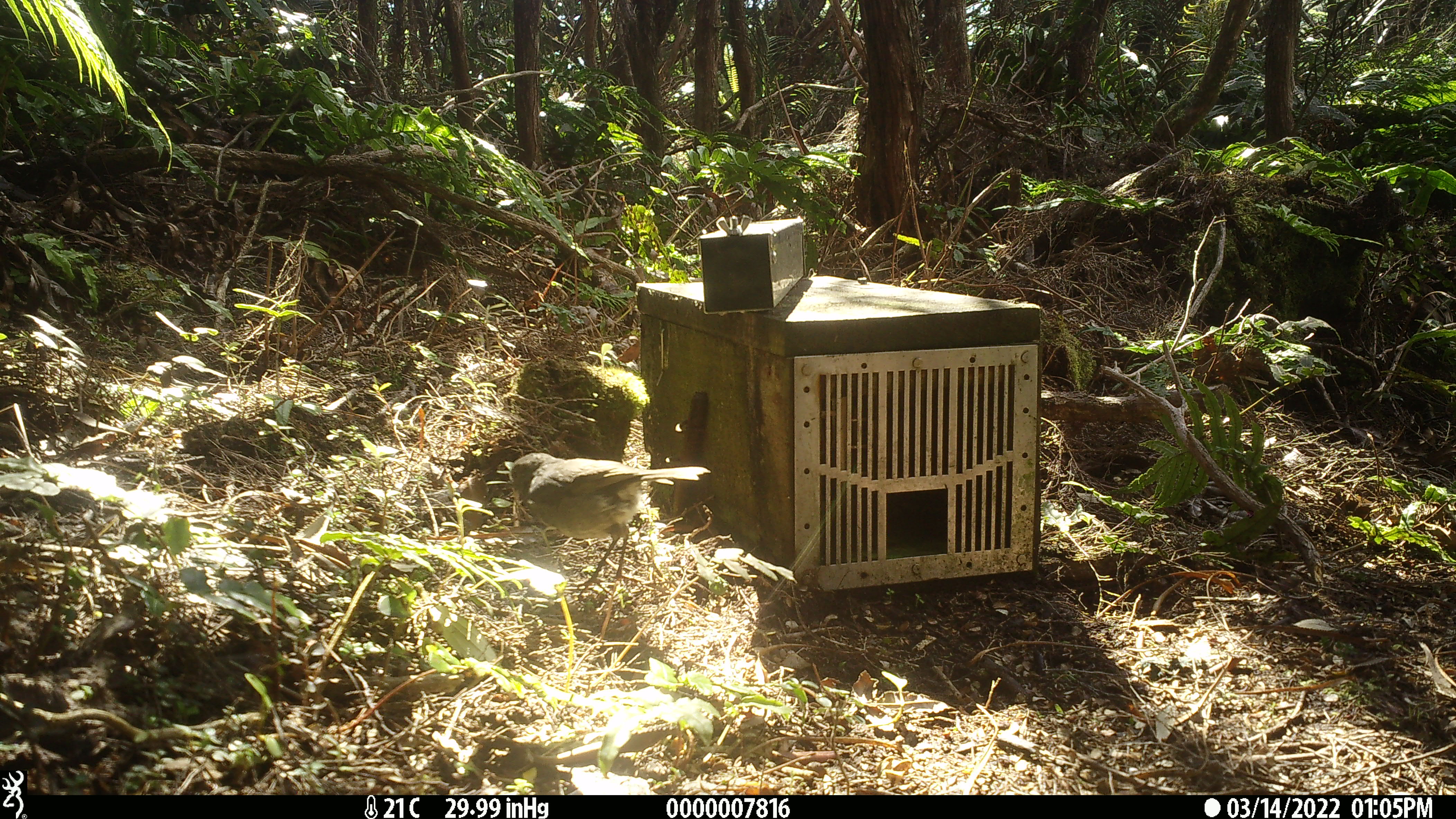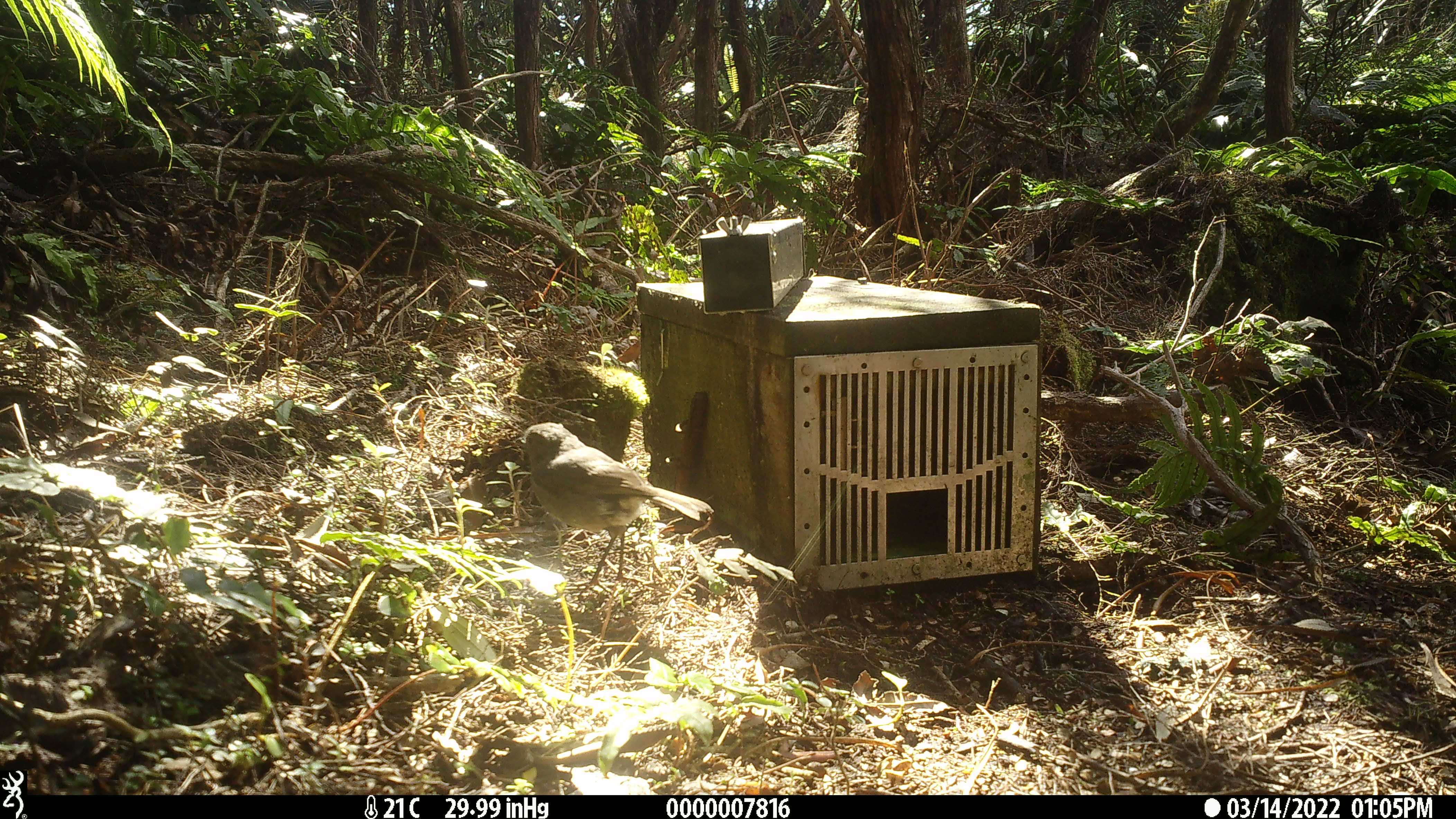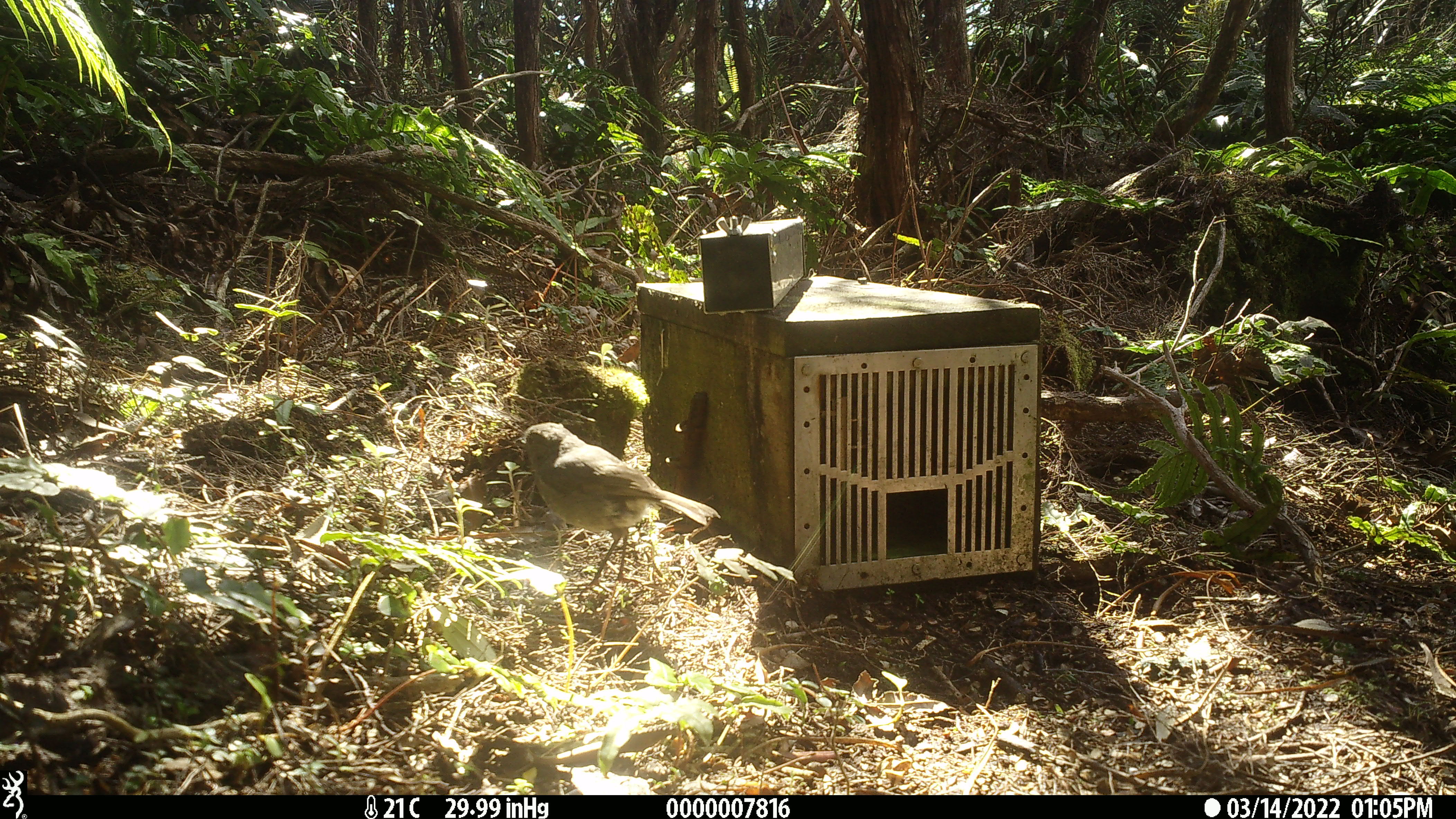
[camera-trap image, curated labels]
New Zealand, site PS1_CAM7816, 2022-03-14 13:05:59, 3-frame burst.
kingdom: Animalia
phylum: Chordata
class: Aves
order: Passeriformes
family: Petroicidae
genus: Petroica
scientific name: Petroica australis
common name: new zealand robin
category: robin